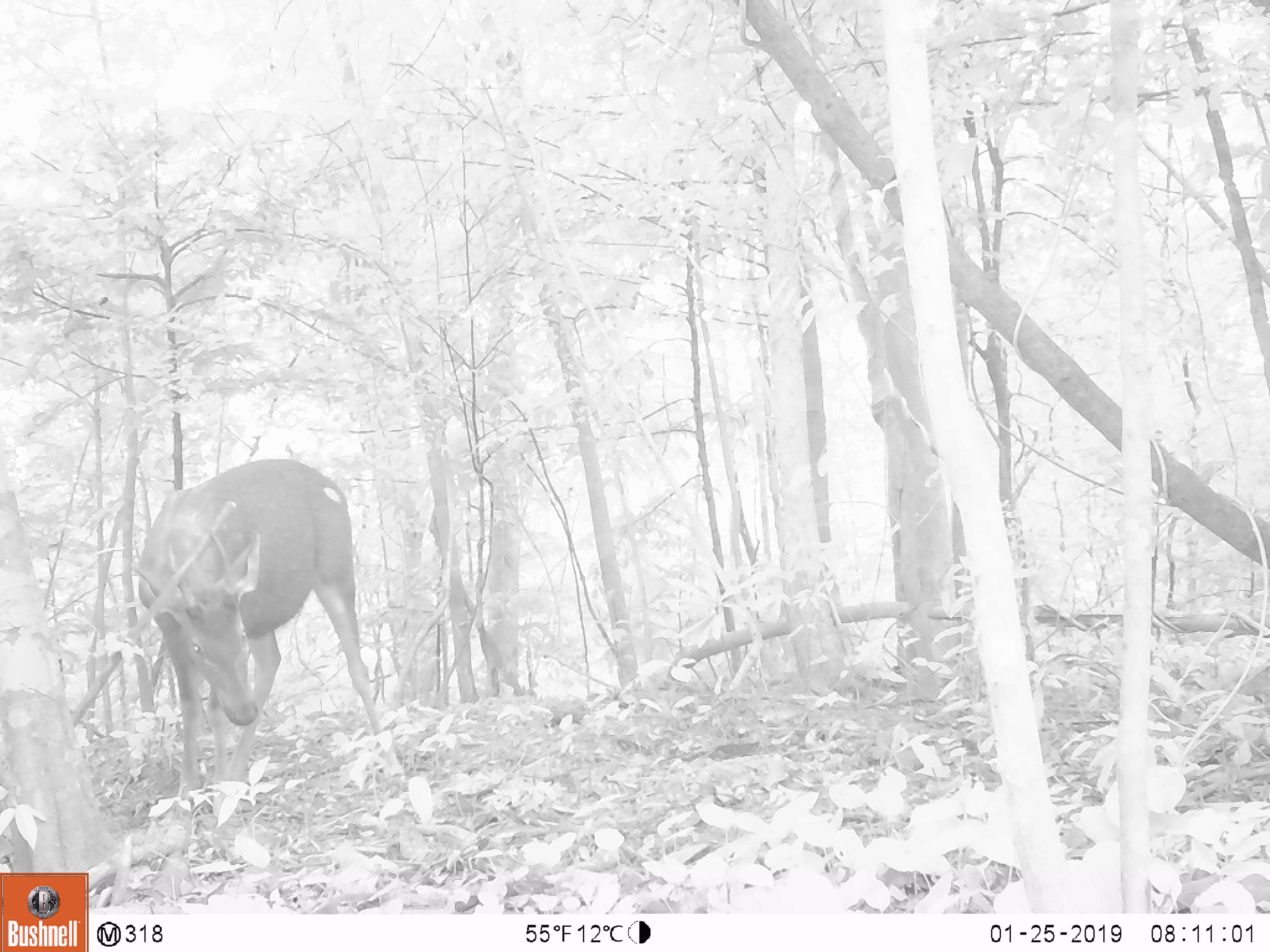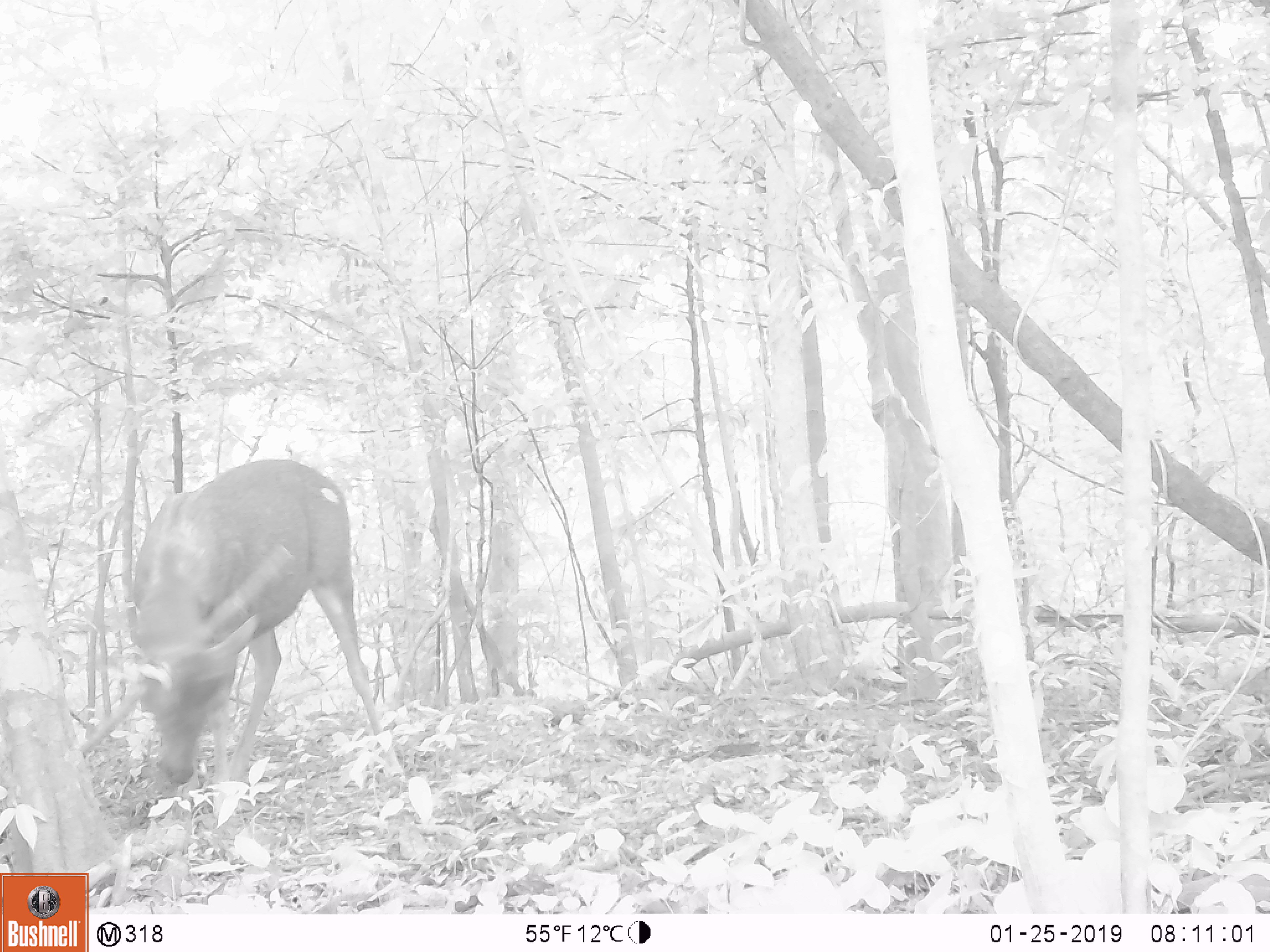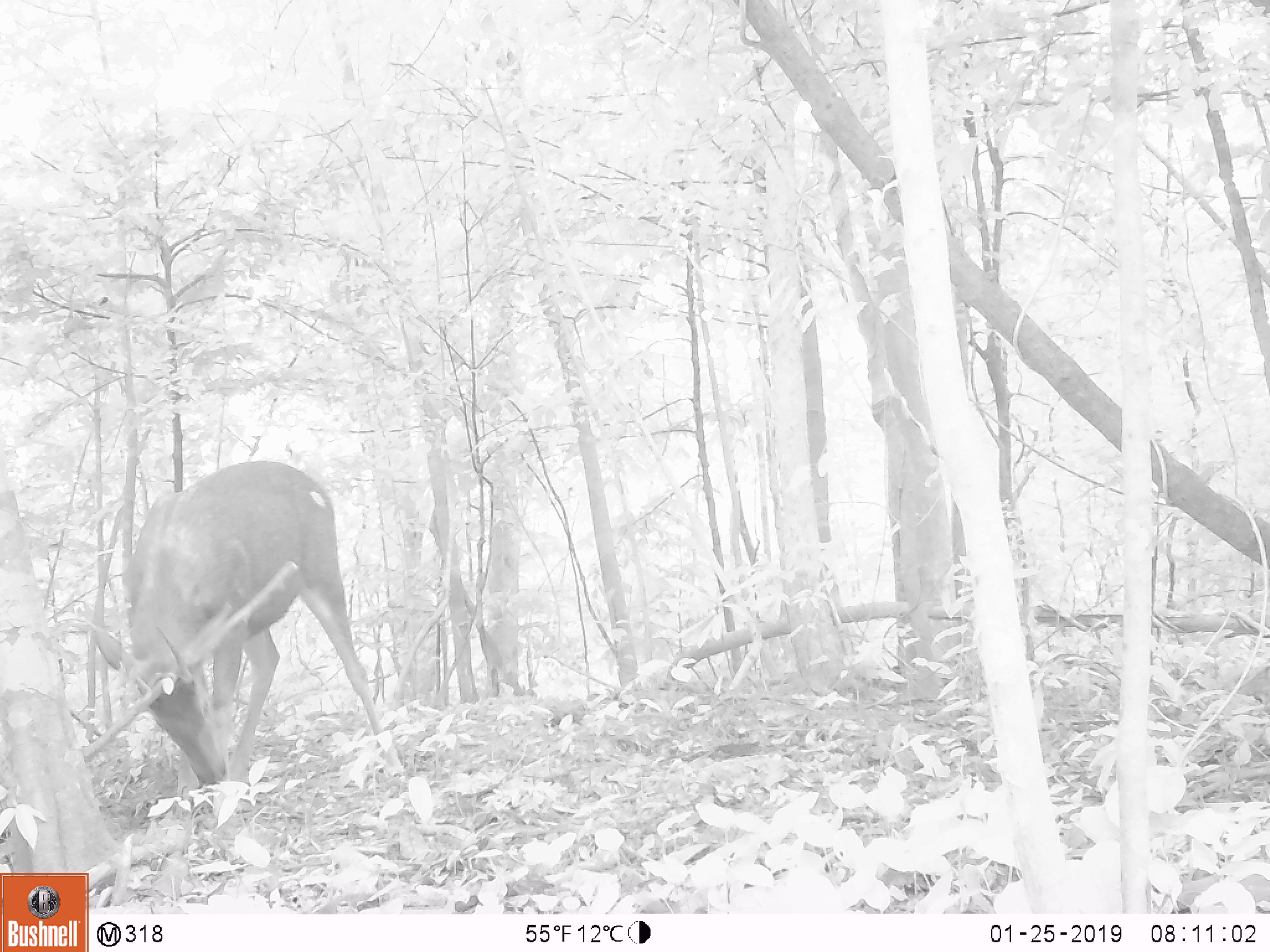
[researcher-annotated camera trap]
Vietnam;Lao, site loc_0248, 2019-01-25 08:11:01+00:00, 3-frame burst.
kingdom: Animalia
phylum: Chordata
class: Mammalia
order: Artiodactyla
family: Cervidae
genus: Rusa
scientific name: Rusa unicolor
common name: sambar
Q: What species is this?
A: Sambar (Rusa unicolor).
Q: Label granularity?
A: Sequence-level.